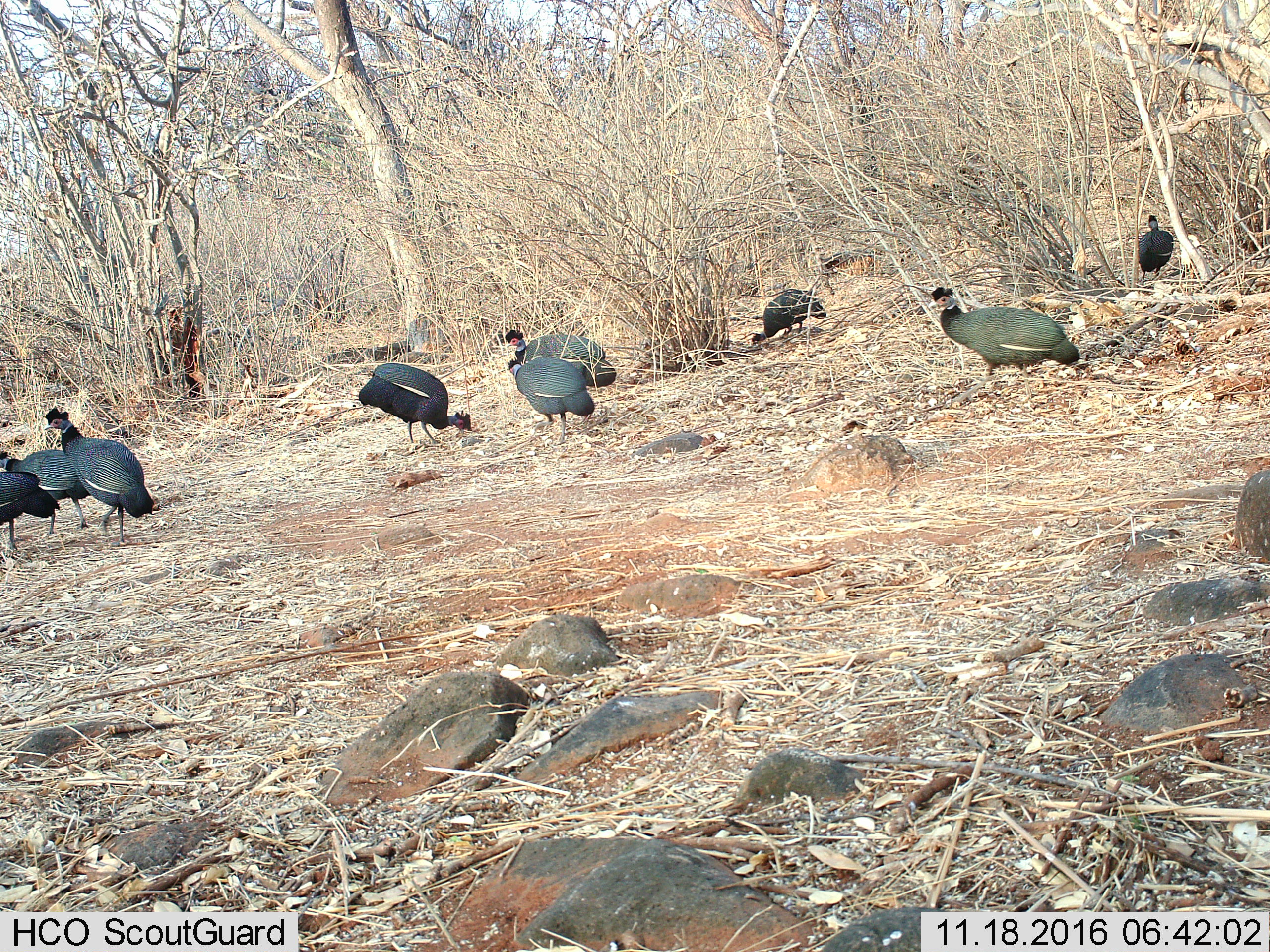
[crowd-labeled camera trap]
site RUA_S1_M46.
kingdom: Animalia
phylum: Chordata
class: Aves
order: Galliformes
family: Numididae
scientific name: Numididae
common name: guineafowl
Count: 9.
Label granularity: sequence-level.